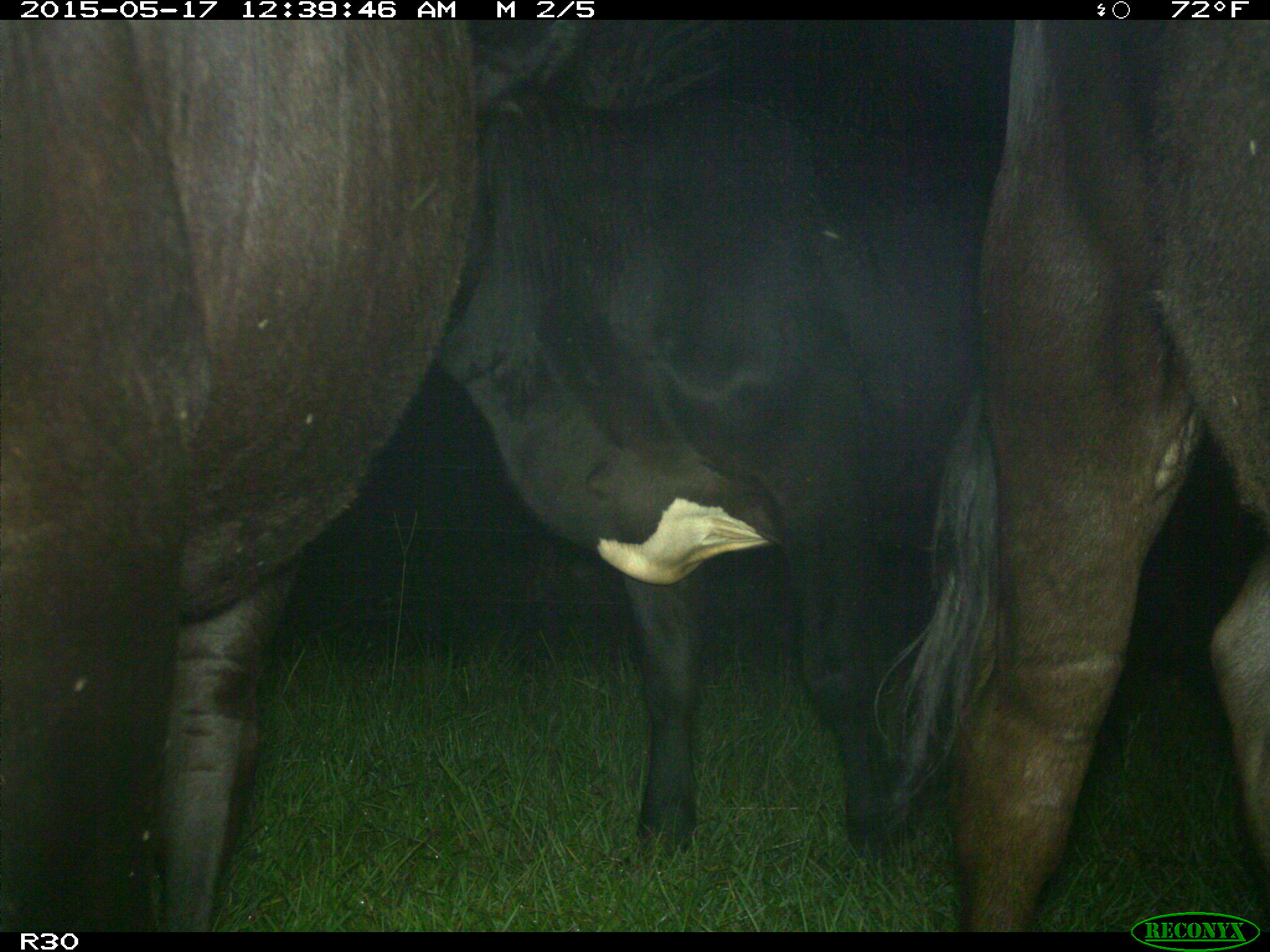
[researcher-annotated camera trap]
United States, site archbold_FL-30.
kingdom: Animalia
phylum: Chordata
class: Mammalia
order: Artiodactyla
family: Bovidae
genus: Bos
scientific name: Bos taurus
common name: domestic cow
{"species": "Bos taurus (domestic cow)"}